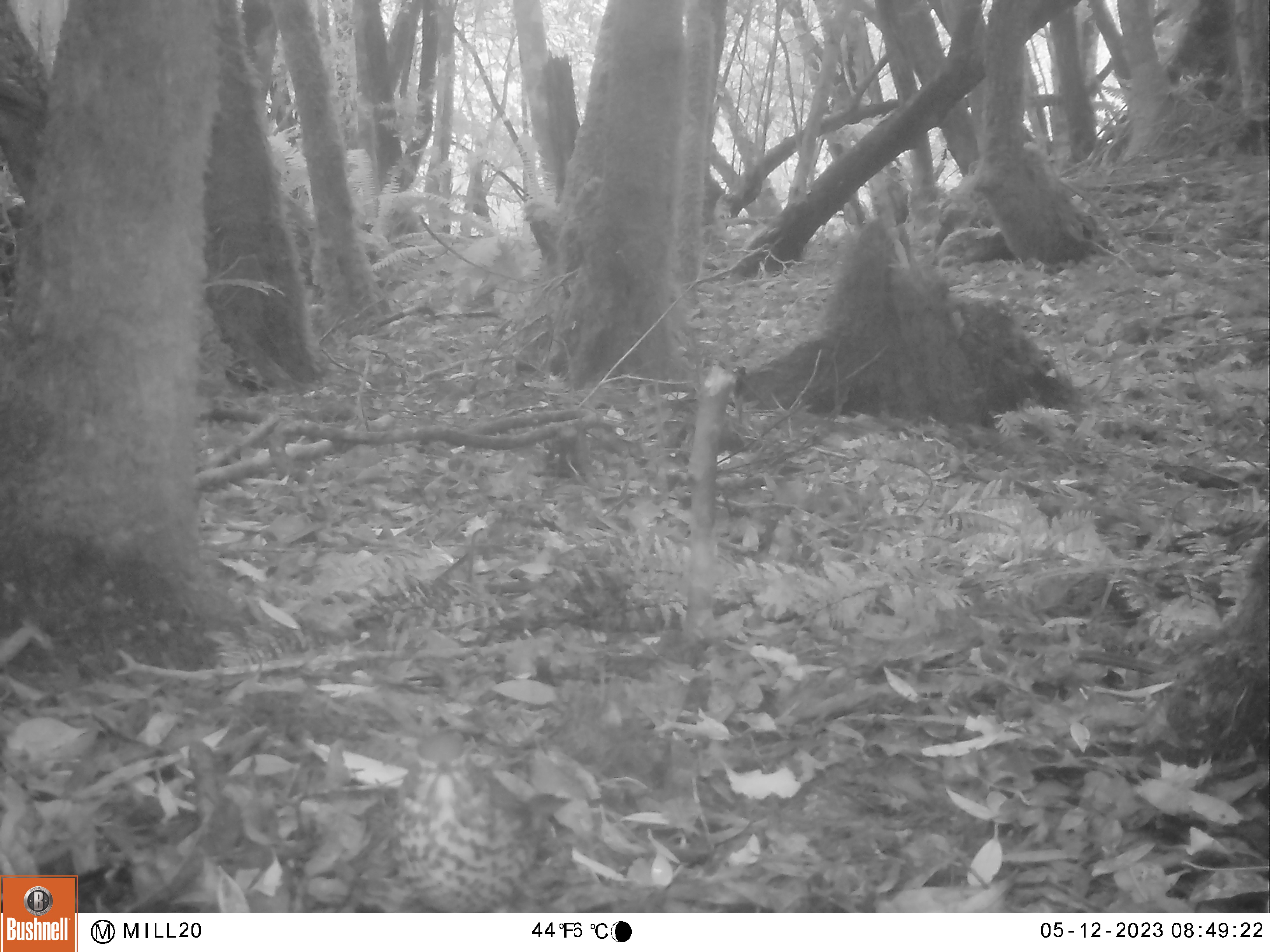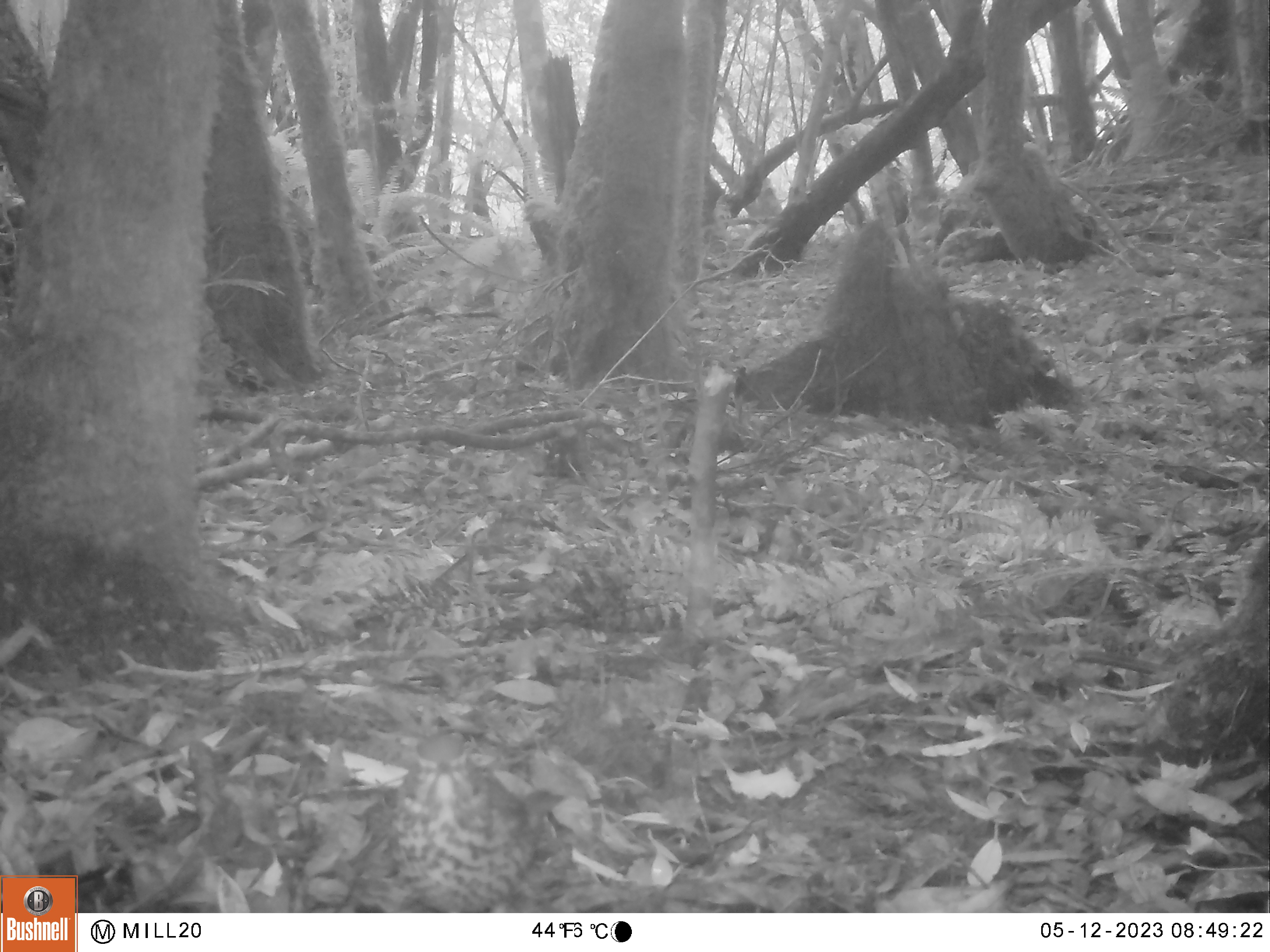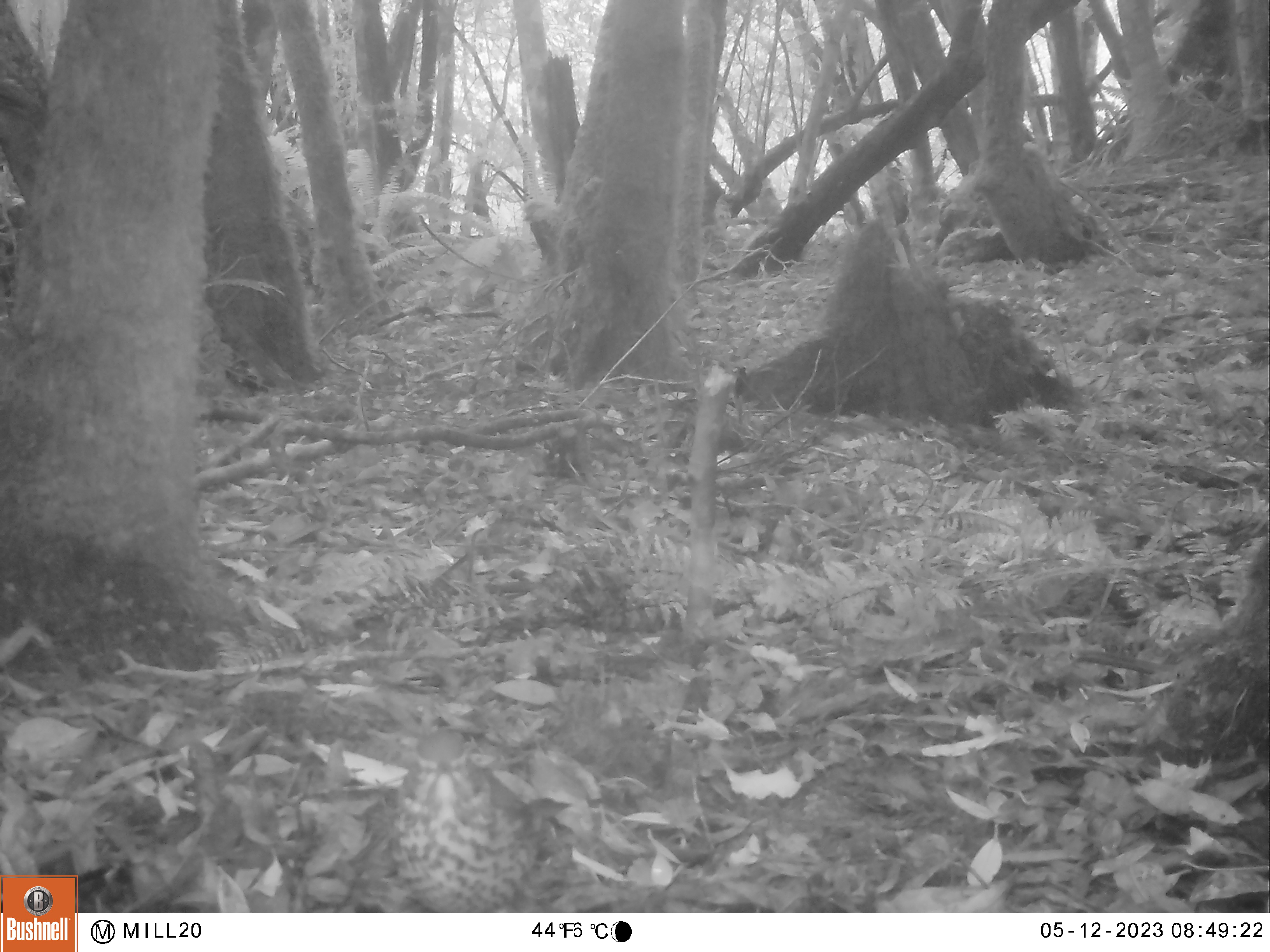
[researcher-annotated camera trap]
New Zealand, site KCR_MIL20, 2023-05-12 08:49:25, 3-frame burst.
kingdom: Animalia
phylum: Chordata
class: Aves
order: Passeriformes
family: Turdidae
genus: Turdus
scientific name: Turdus philomelos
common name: song thrush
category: thrush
Thrush (song thrush) (Turdus philomelos).